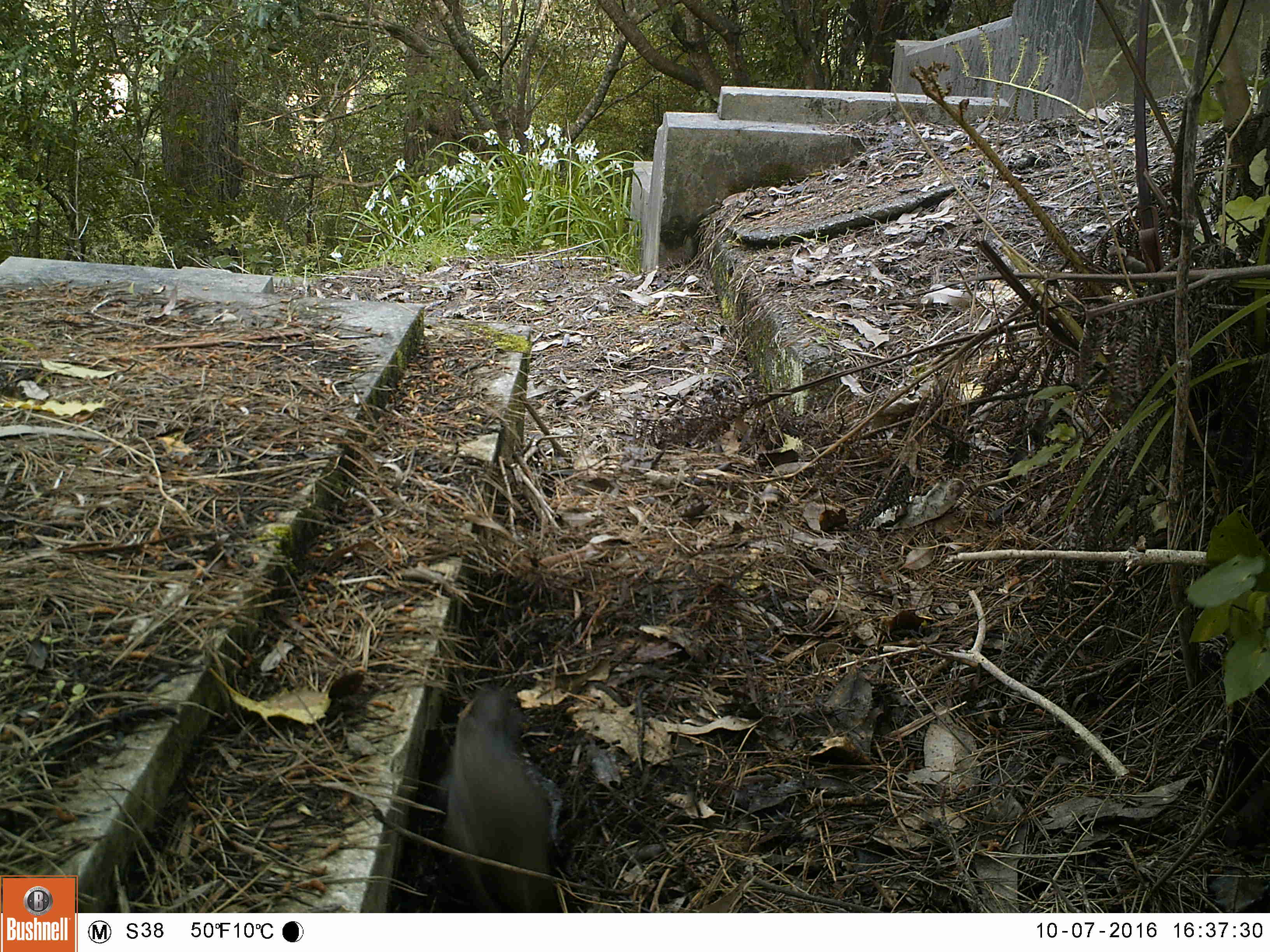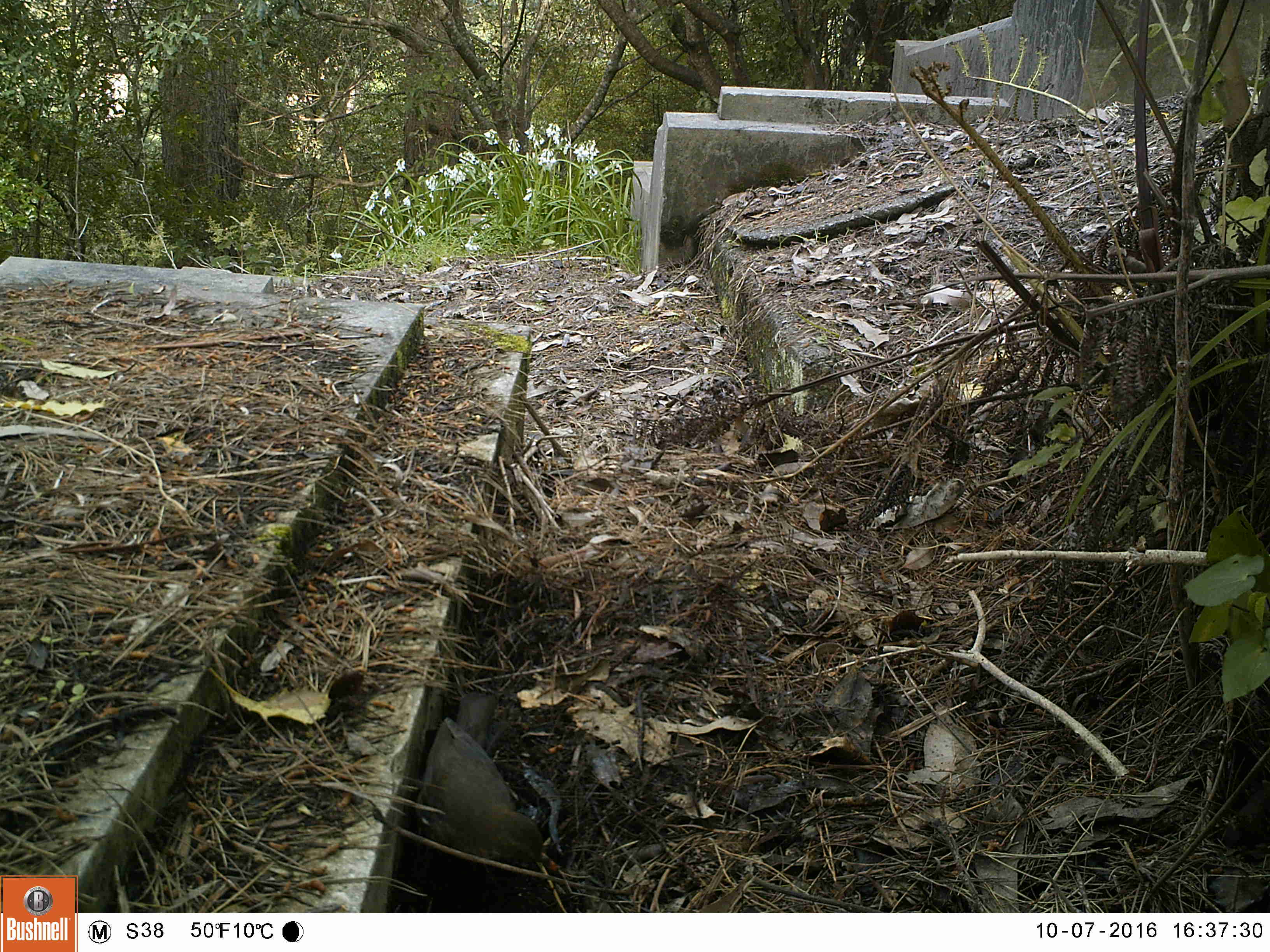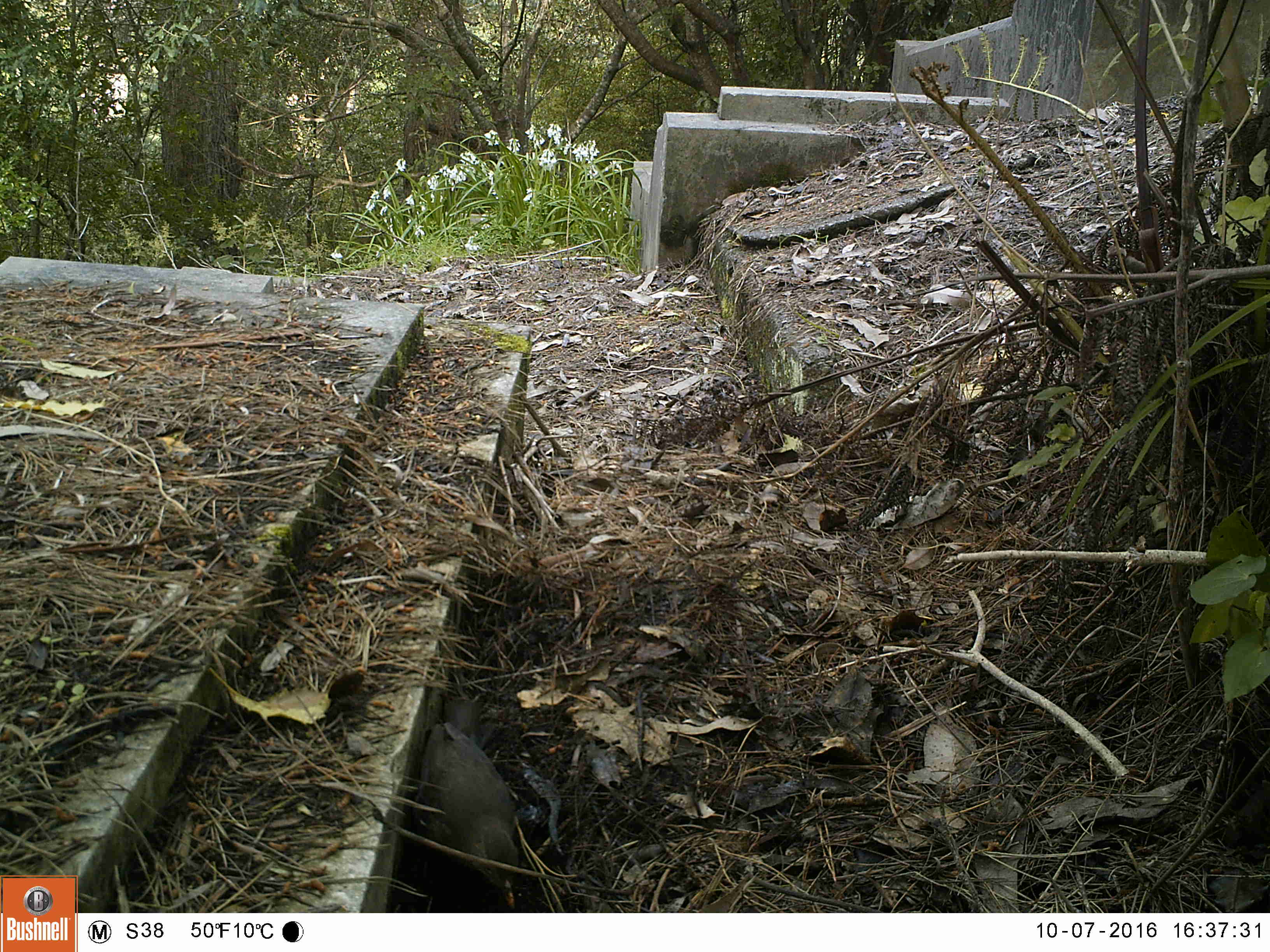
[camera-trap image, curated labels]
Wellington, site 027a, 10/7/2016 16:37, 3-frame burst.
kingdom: Animalia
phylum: Chordata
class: Aves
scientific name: Aves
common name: bird